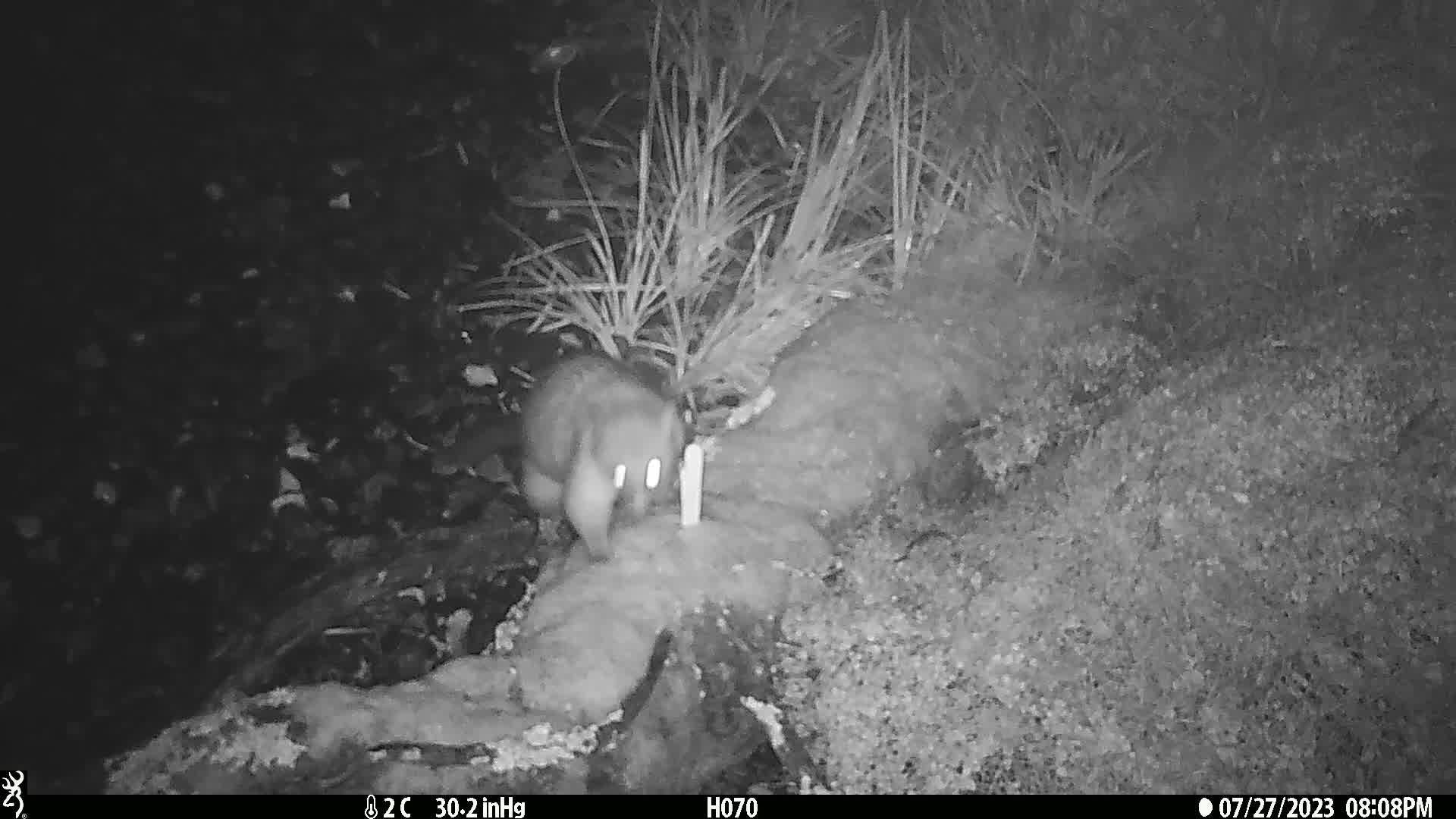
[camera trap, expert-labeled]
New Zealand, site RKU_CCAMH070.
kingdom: Animalia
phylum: Chordata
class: Mammalia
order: Diprotodontia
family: Phalangeridae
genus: Trichosurus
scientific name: Trichosurus vulpecula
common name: common brushtail possum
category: possum